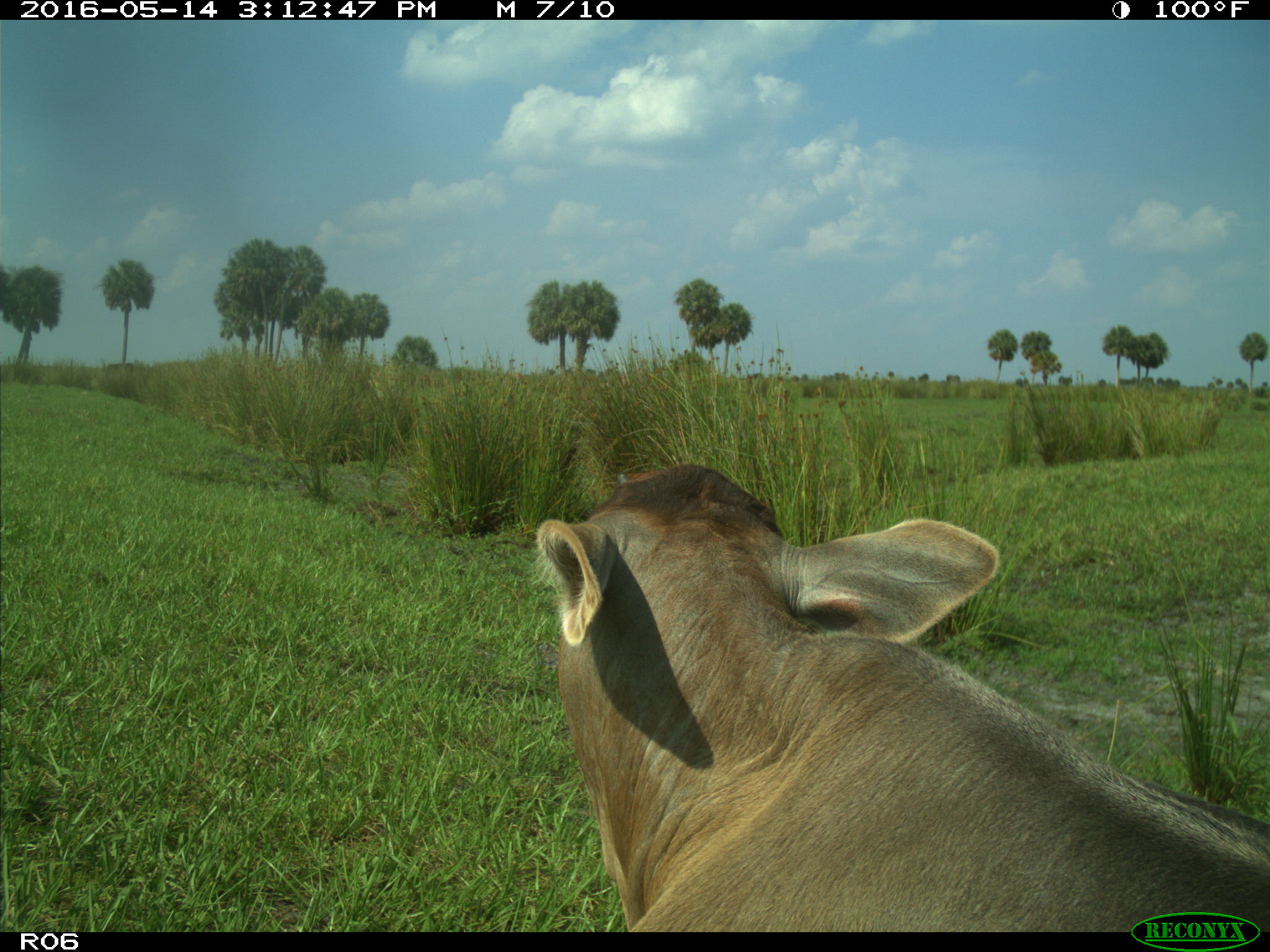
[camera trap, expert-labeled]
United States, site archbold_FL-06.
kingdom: Animalia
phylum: Chordata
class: Mammalia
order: Artiodactyla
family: Bovidae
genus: Bos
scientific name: Bos taurus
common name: domestic cow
Bos taurus (domestic cow).